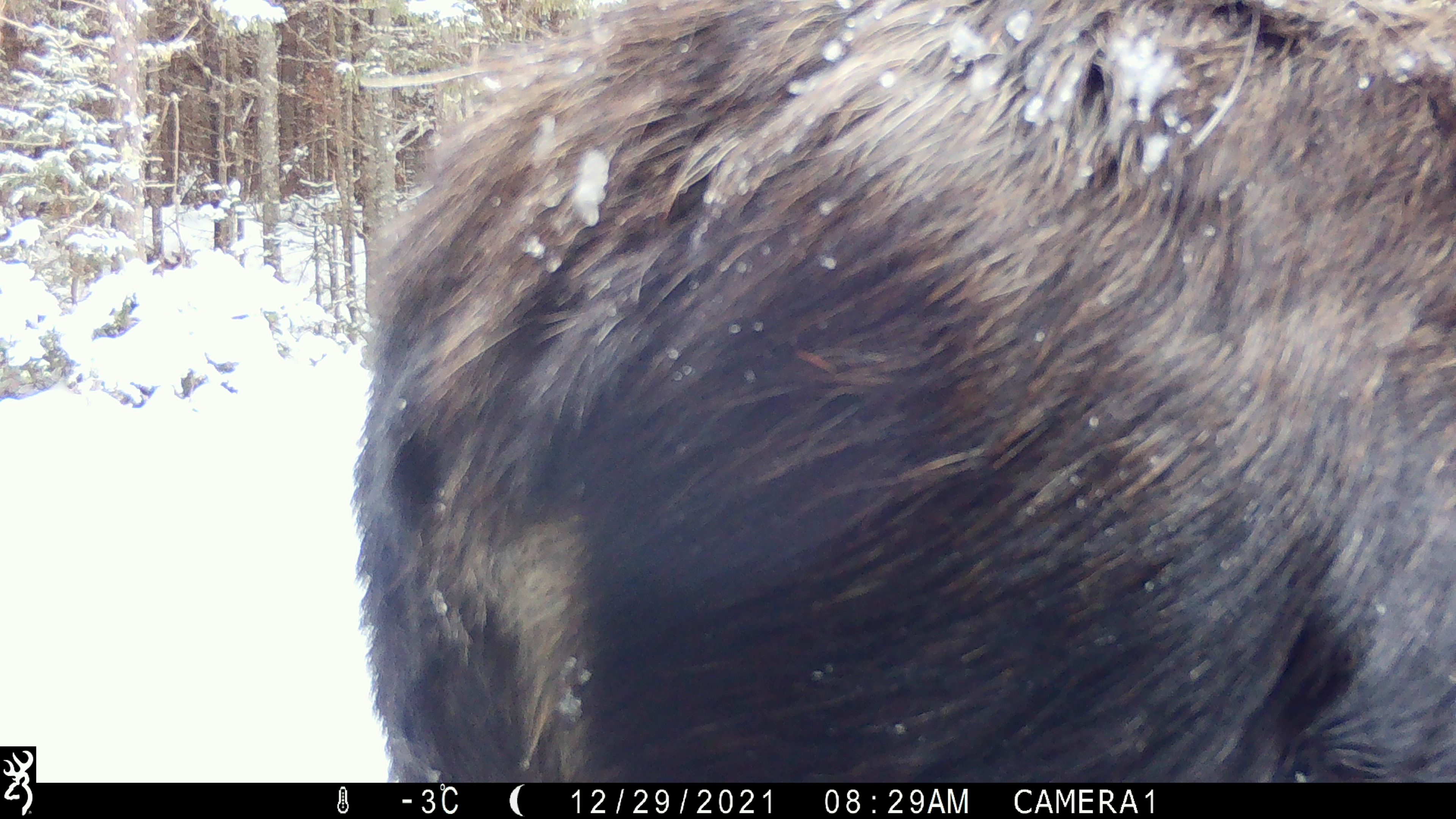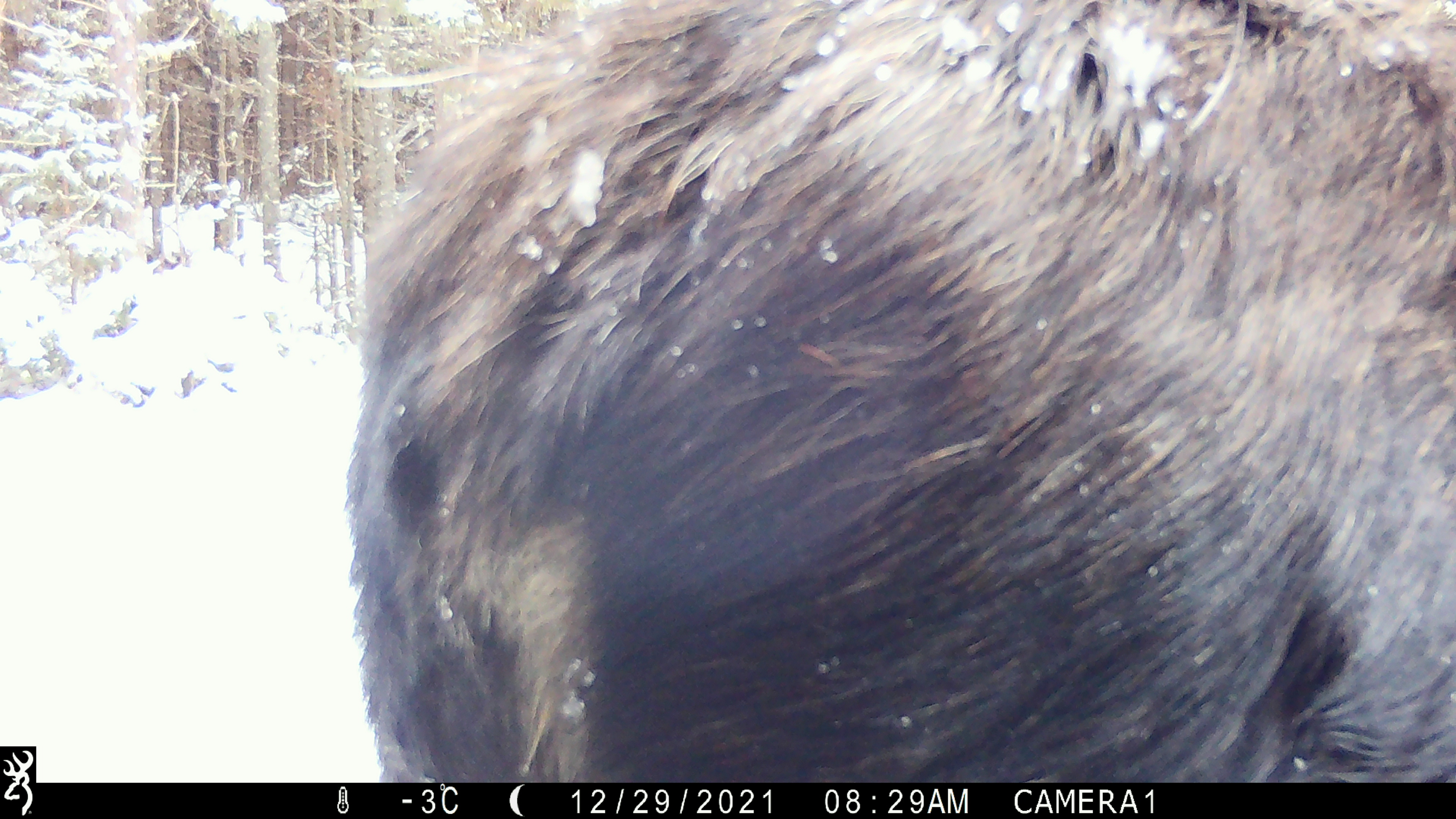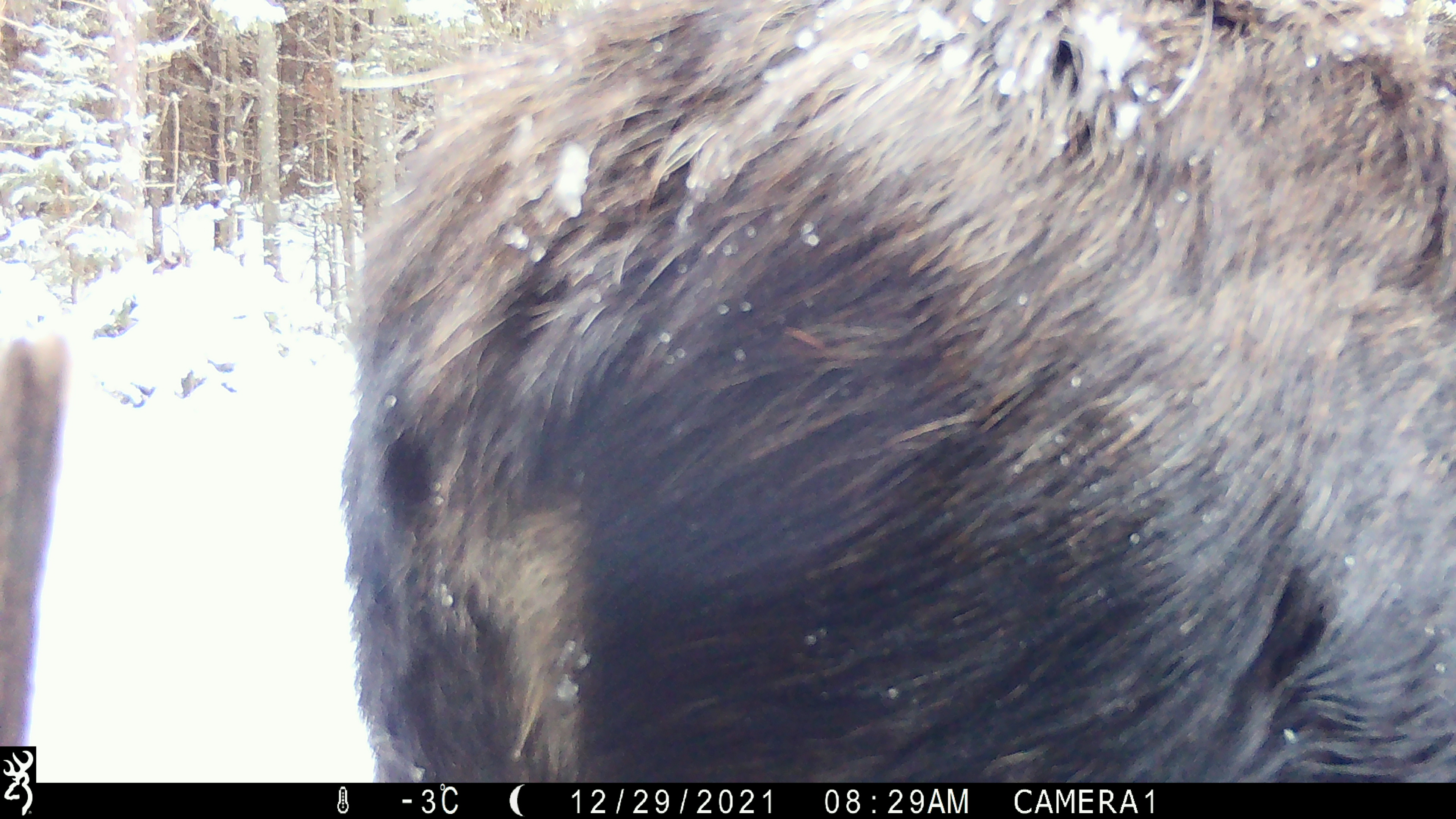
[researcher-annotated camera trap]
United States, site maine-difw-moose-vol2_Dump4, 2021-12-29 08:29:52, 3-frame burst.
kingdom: Animalia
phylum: Chordata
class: Mammalia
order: Artiodactyla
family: Cervidae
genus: Alces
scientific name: Alces alces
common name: moose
Moose (Alces alces).